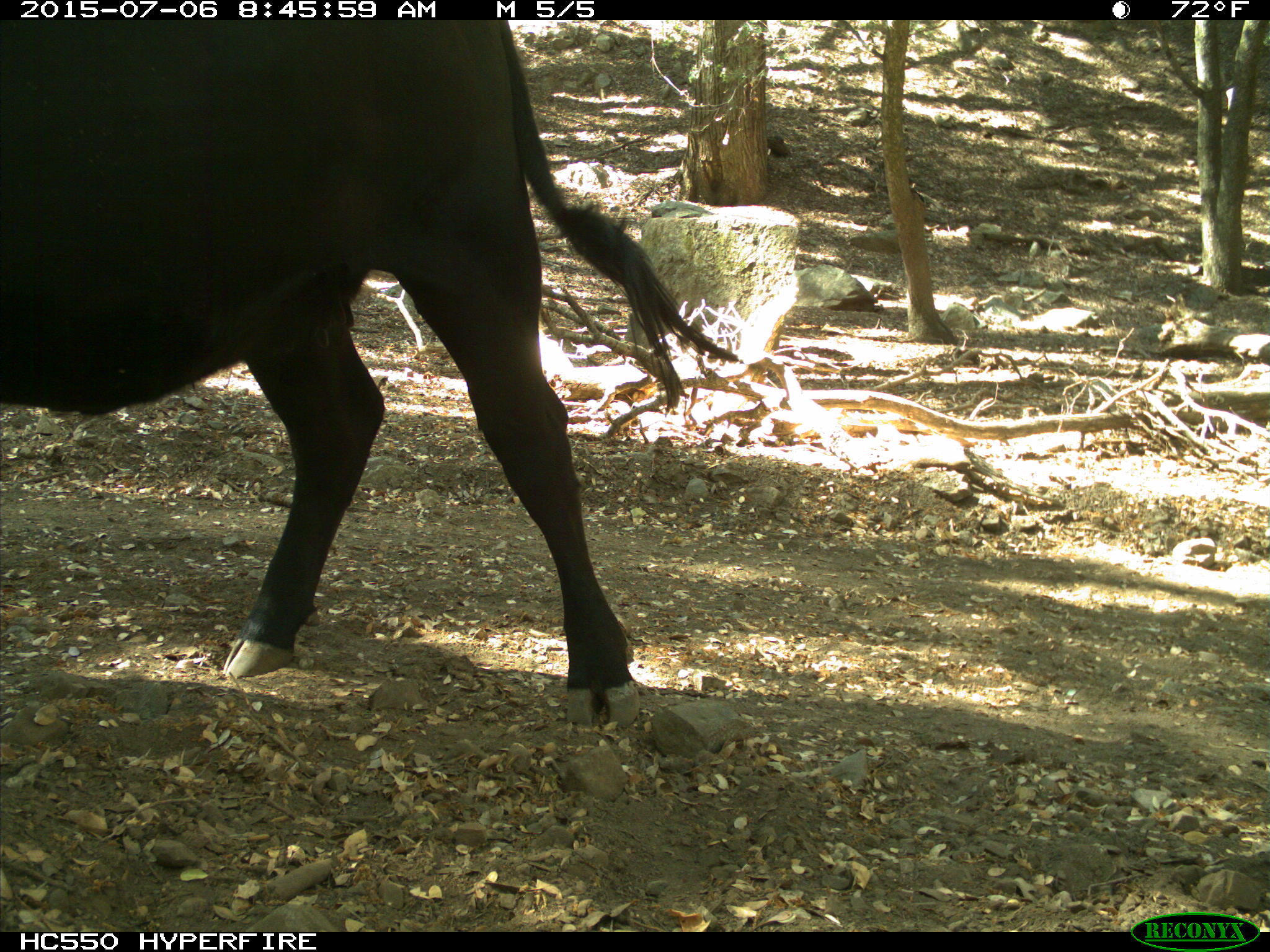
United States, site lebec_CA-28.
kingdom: Animalia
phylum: Chordata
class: Mammalia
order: Artiodactyla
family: Bovidae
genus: Bos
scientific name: Bos taurus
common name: domestic cow